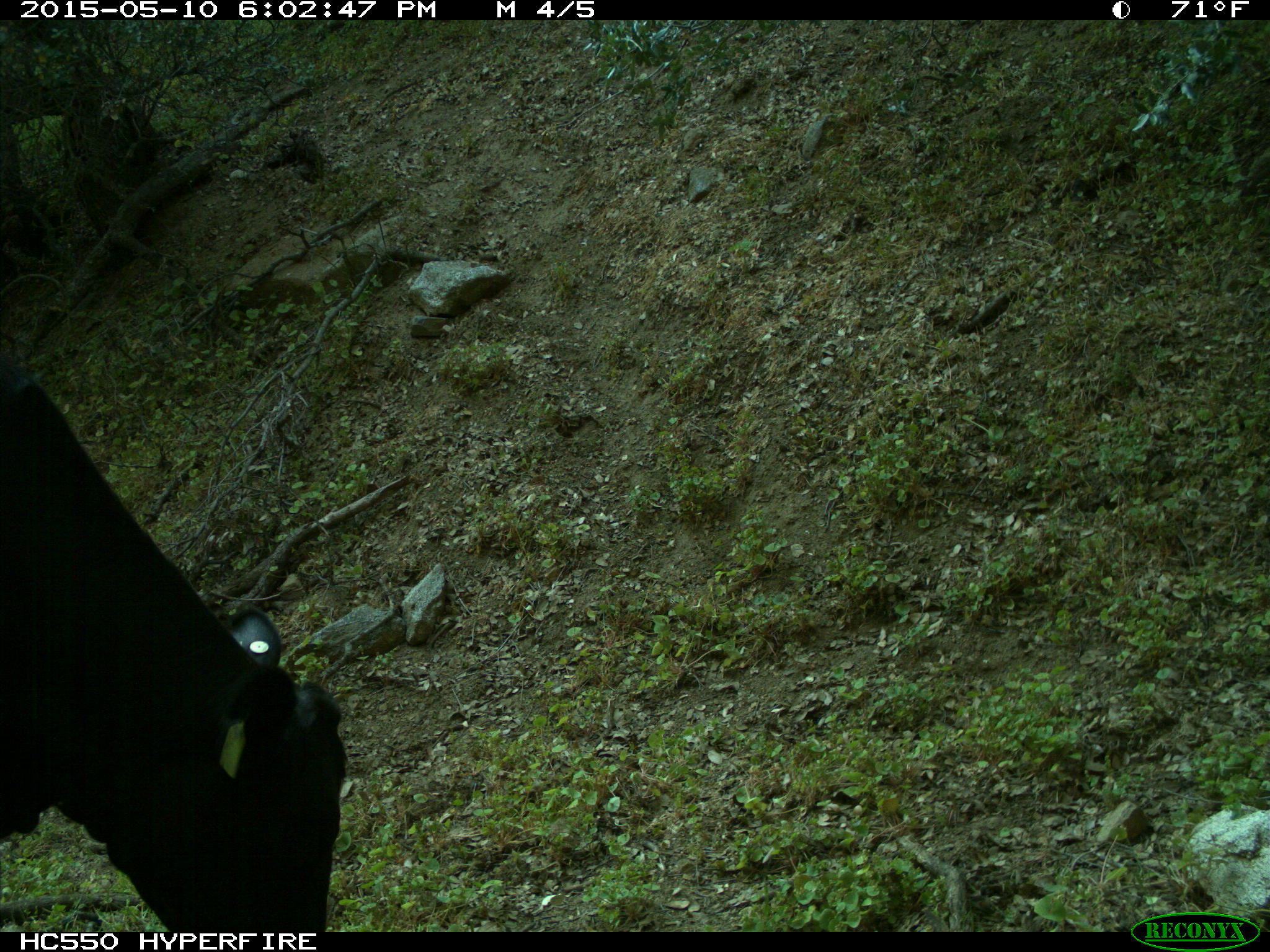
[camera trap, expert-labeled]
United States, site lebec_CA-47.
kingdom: Animalia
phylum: Chordata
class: Mammalia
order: Artiodactyla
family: Bovidae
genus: Bos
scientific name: Bos taurus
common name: domestic cow